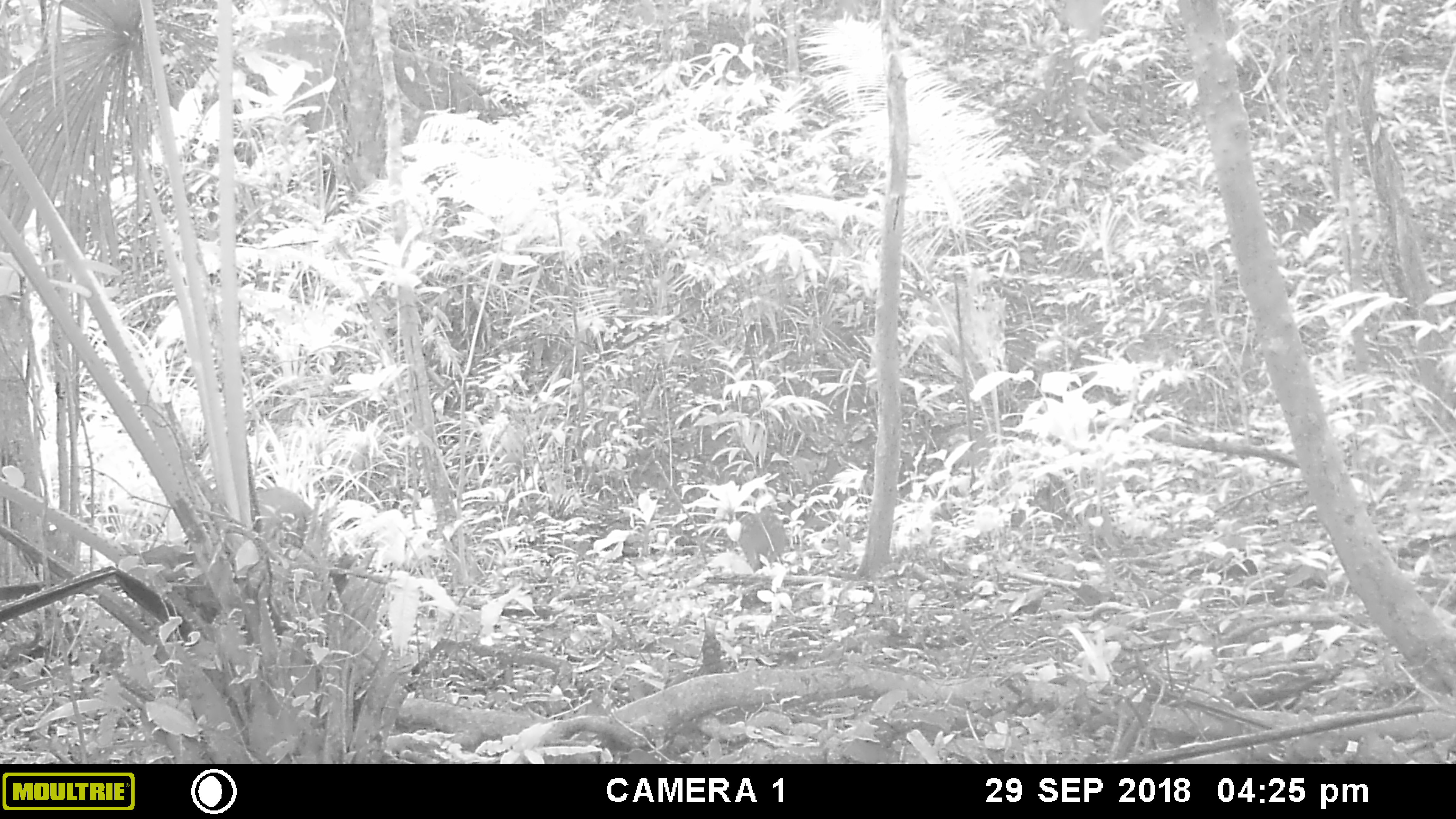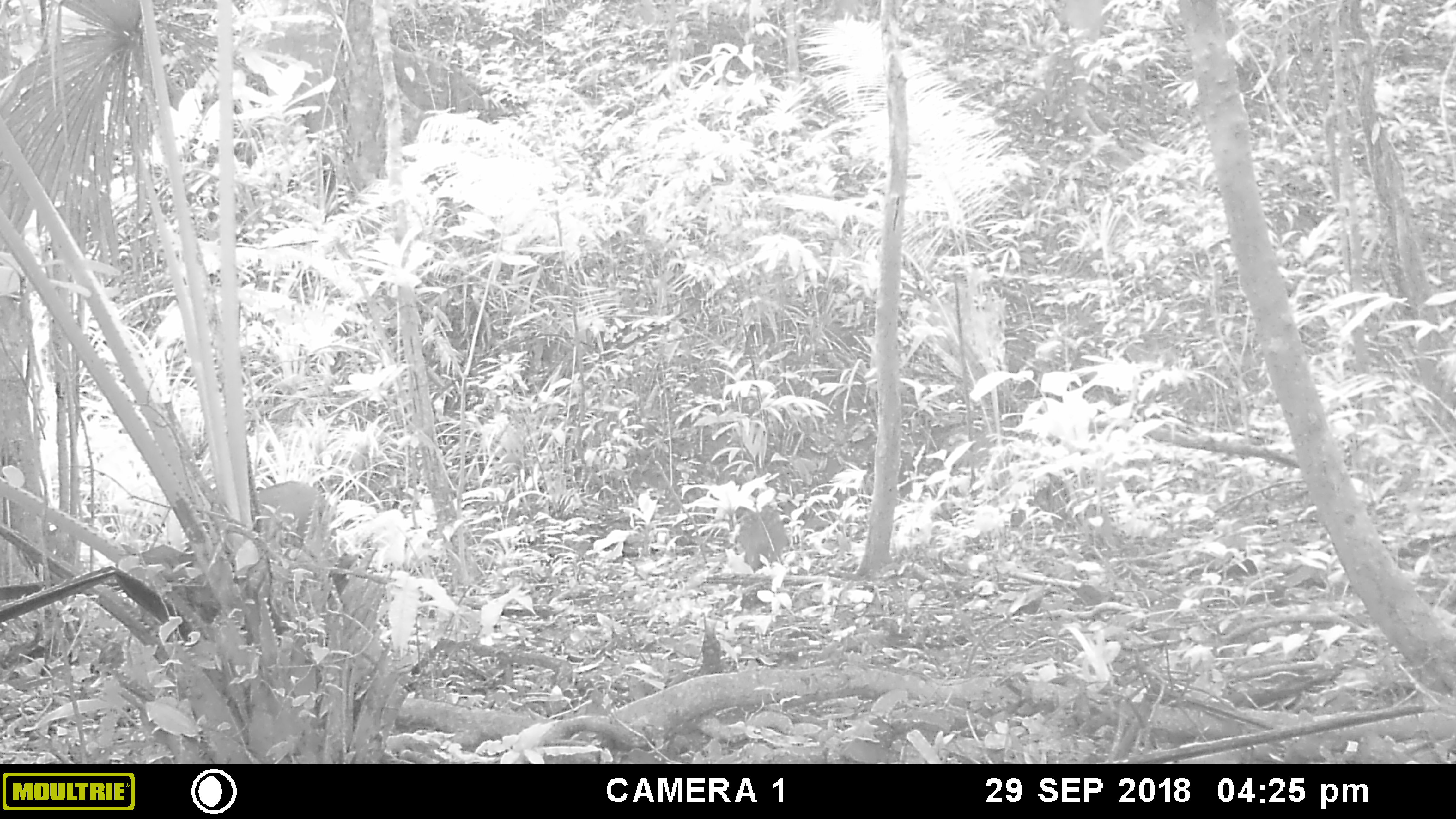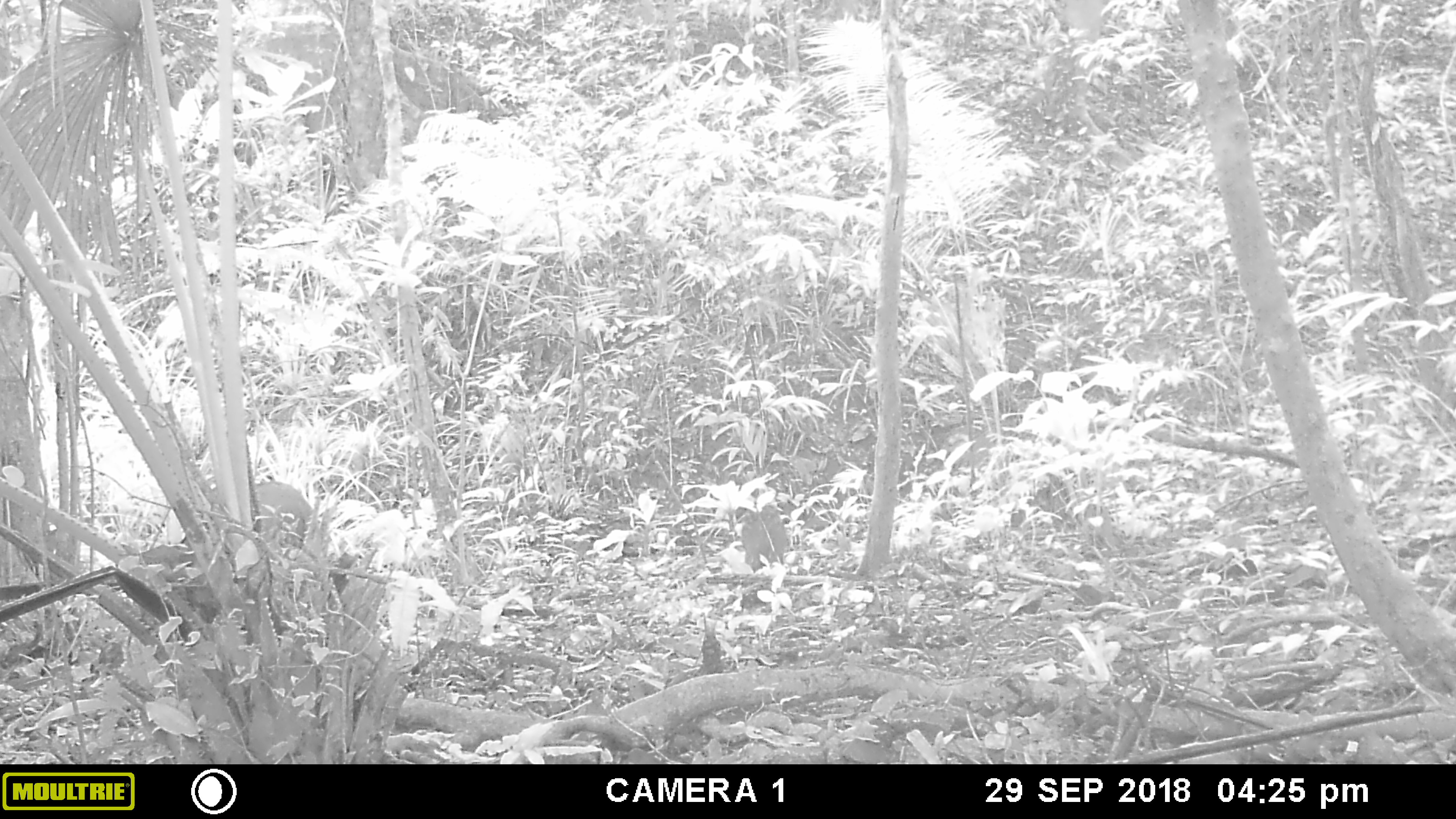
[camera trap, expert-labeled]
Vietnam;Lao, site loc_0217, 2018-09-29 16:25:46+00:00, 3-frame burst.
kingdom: Animalia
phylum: Chordata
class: Mammalia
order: Artiodactyla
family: Suidae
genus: Sus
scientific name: Sus scrofa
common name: eurasian wild pig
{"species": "eurasian wild pig (Sus scrofa)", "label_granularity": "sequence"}